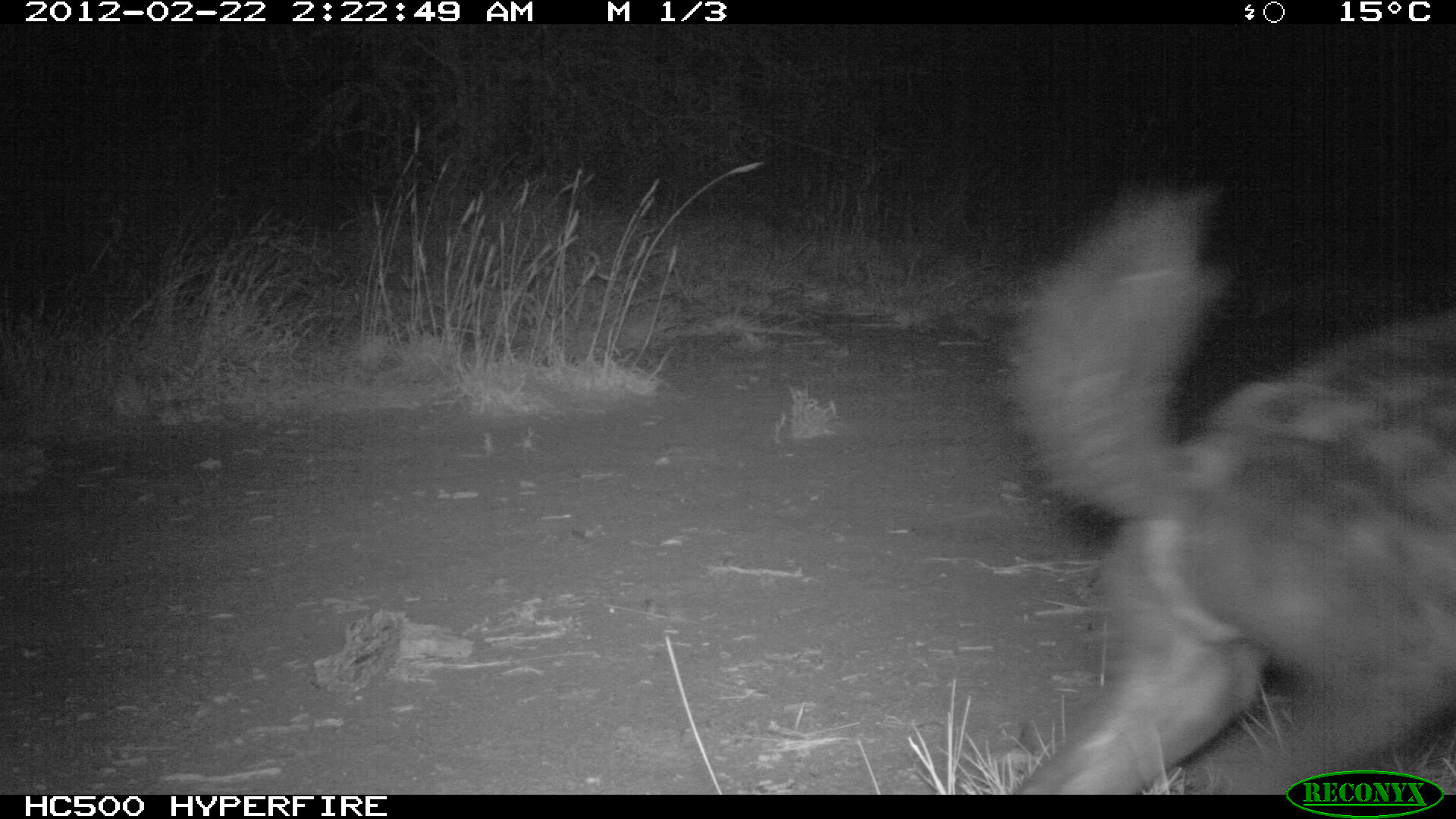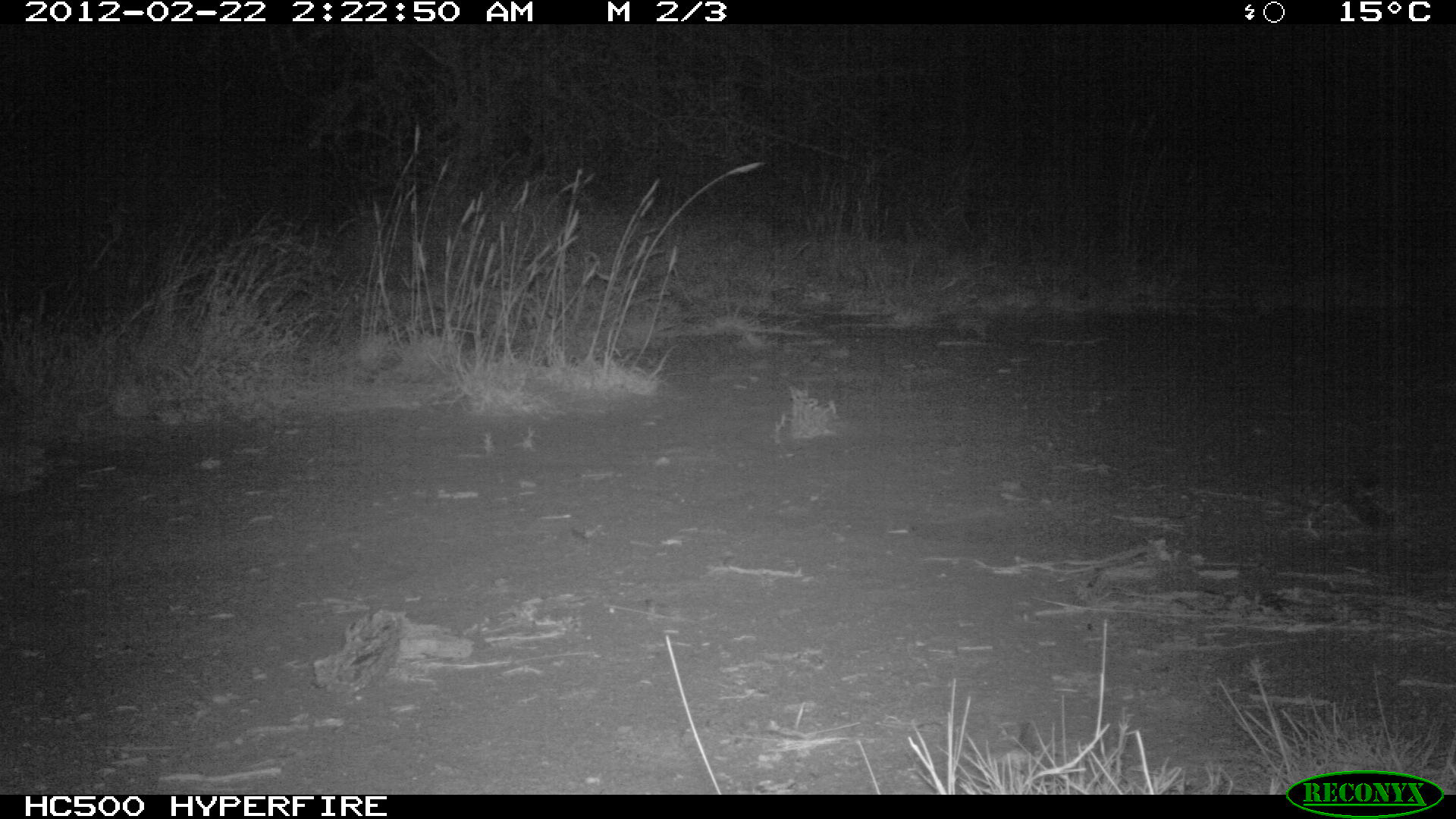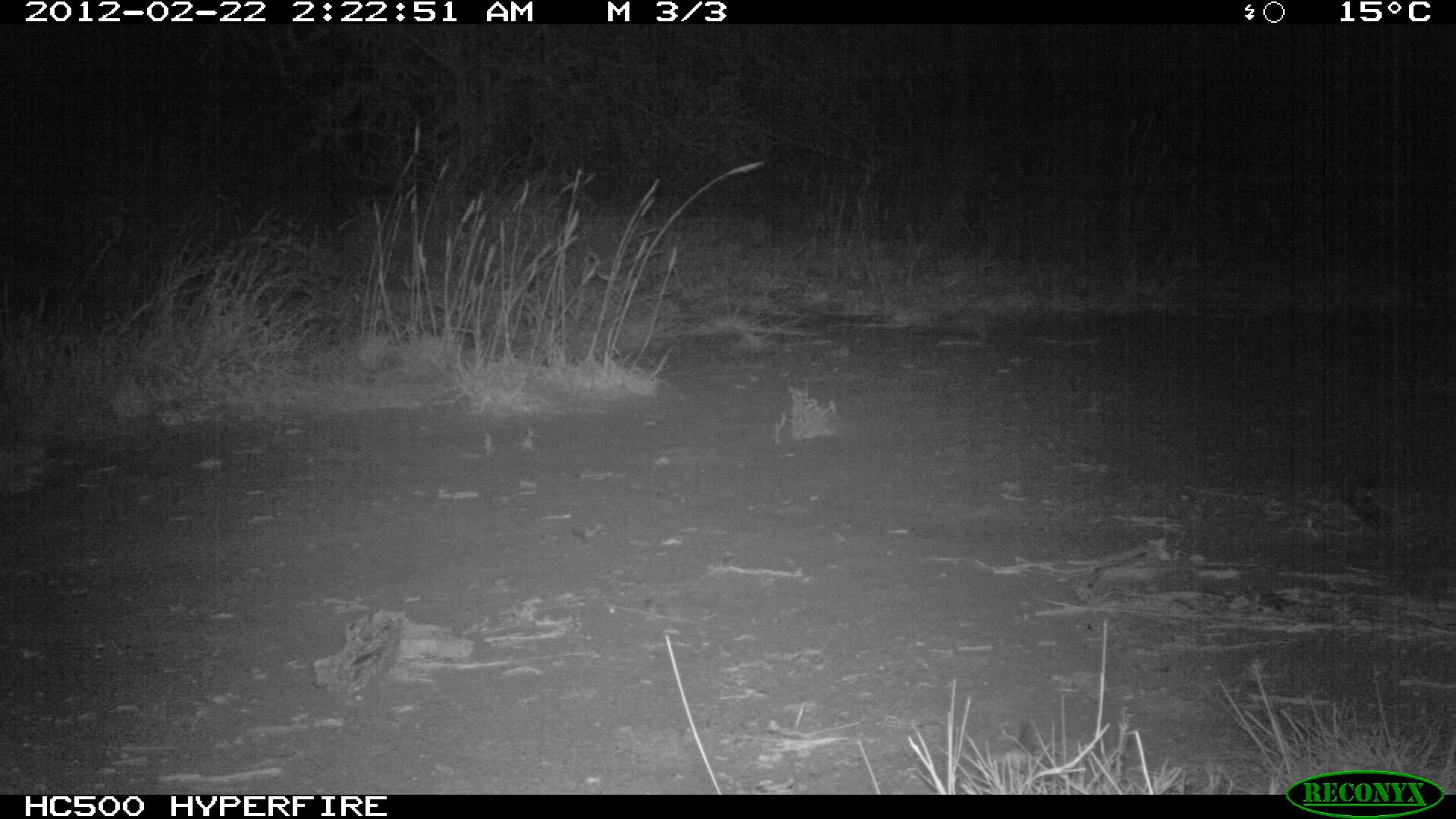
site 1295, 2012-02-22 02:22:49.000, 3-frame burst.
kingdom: Animalia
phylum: Chordata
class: Mammalia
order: Carnivora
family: Hyaenidae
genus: Crocuta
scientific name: Crocuta crocuta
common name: spotted hyena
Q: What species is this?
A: Crocuta crocuta (spotted hyena).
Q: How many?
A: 1.